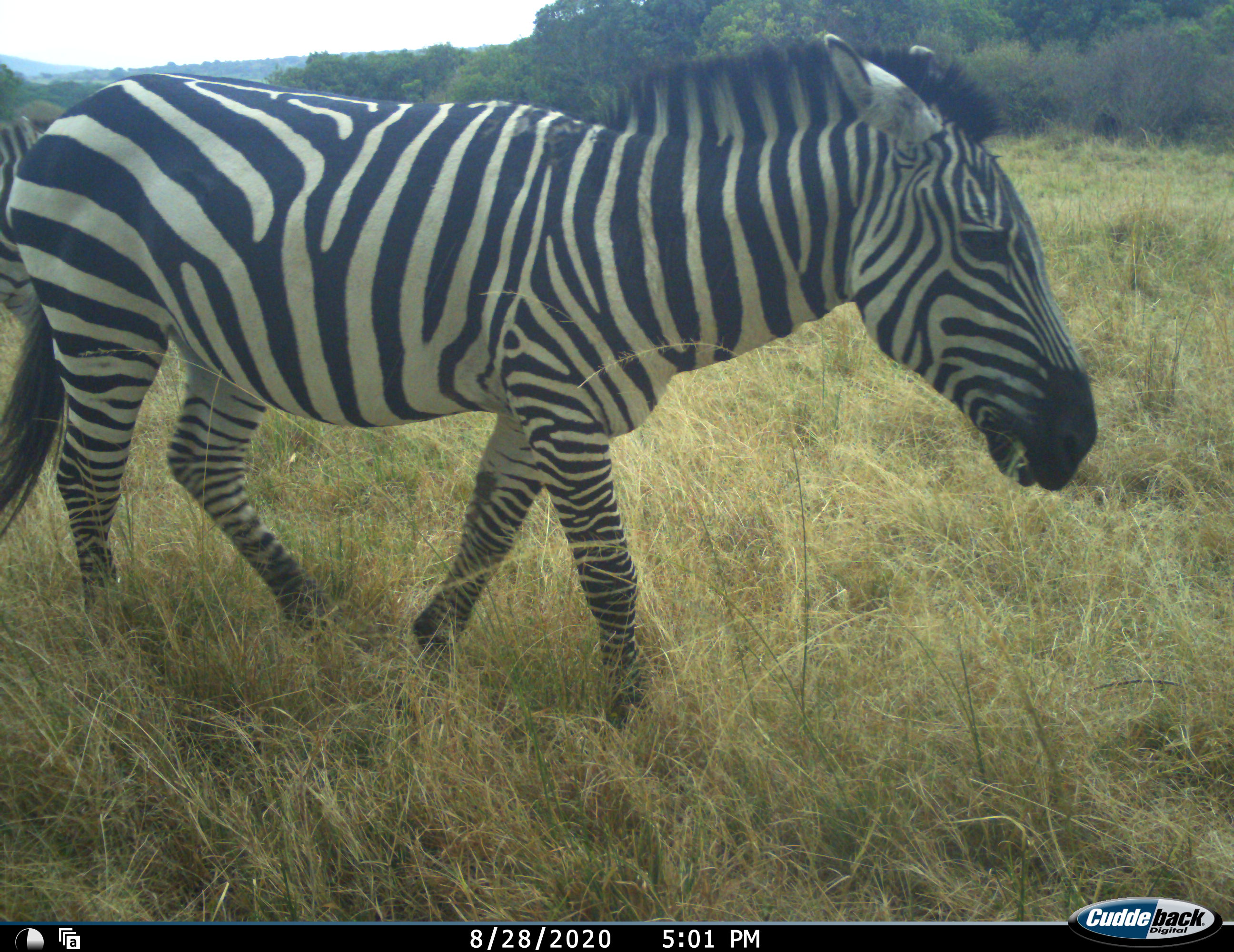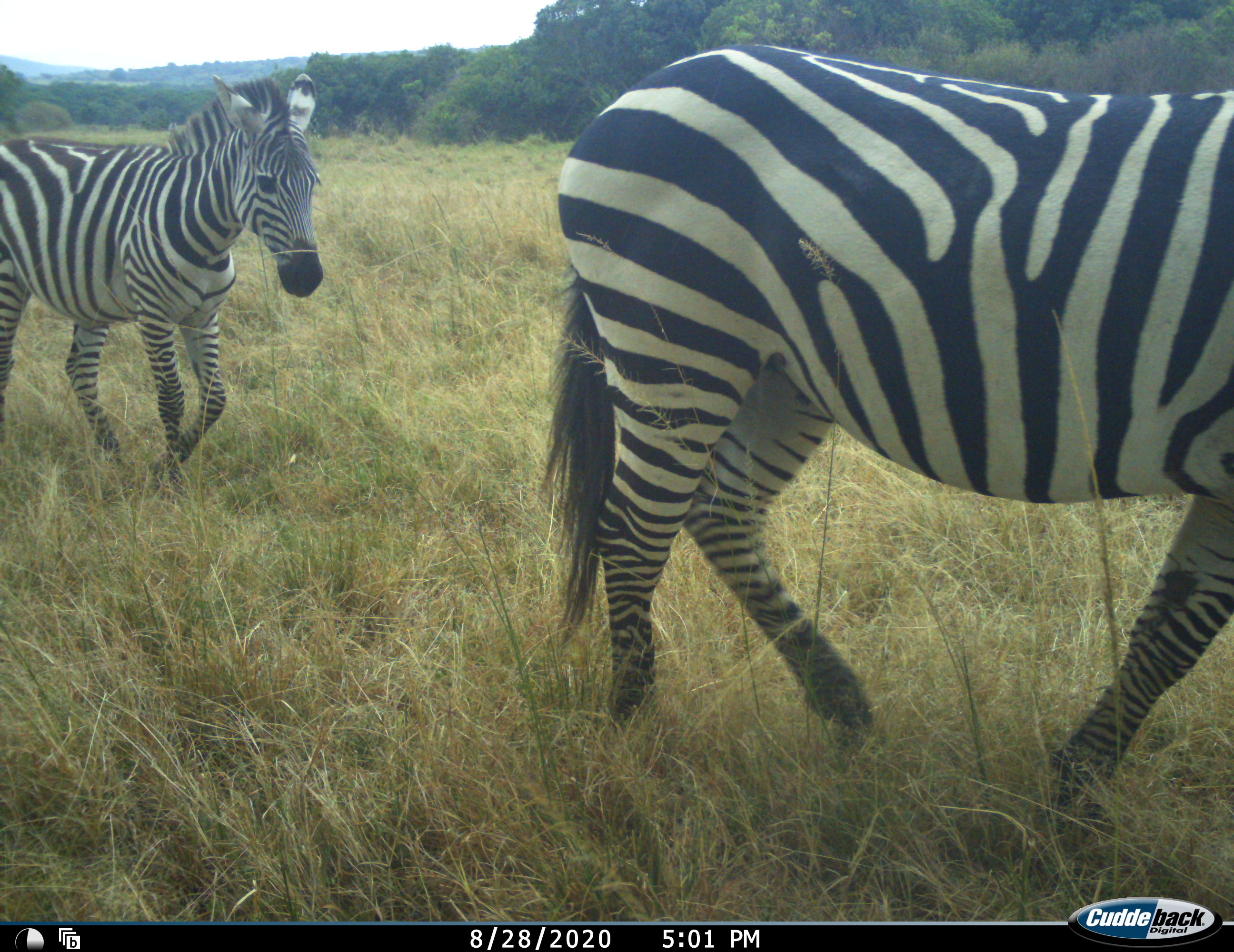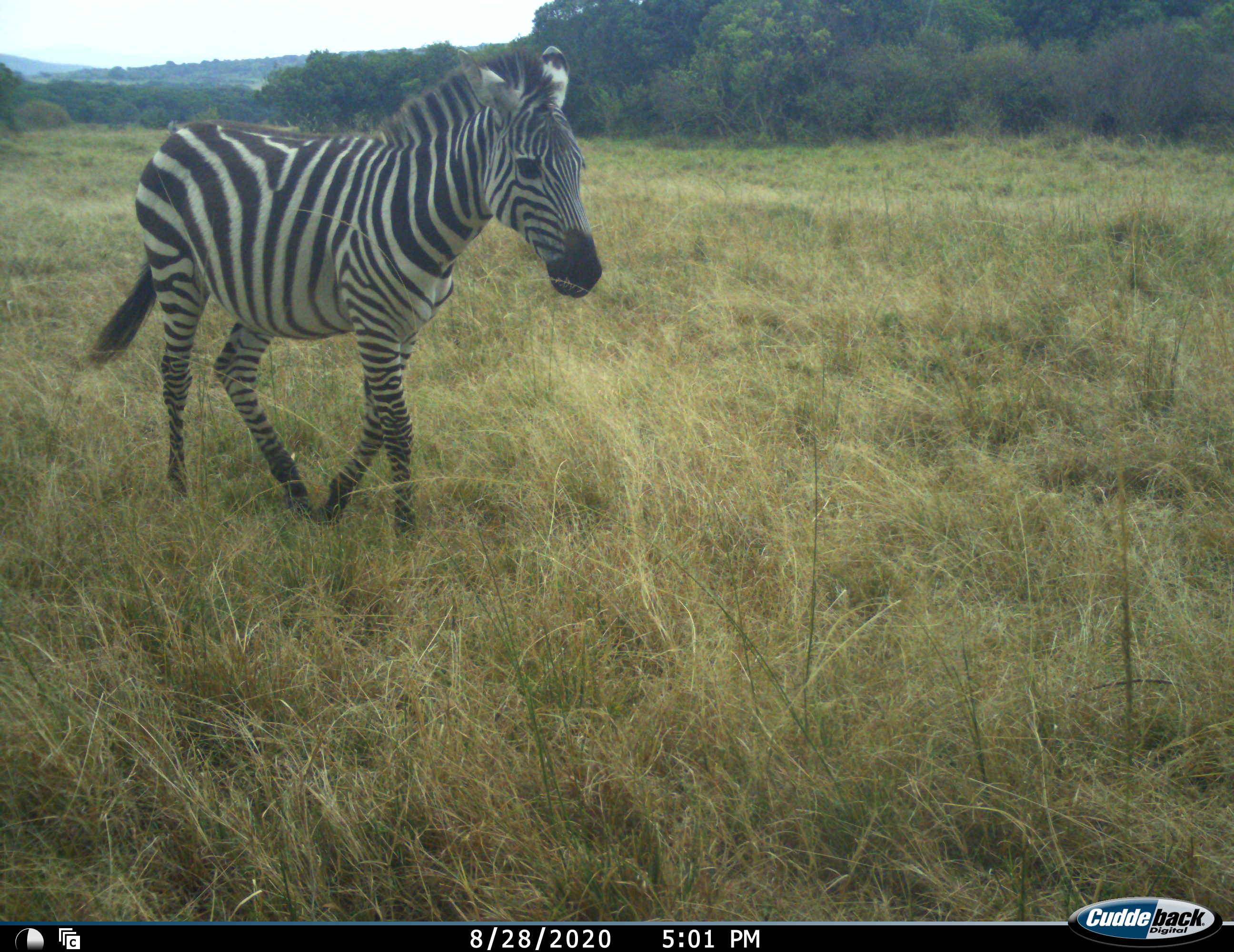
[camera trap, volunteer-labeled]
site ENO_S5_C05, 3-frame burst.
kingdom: Animalia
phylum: Chordata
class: Mammalia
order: Perissodactyla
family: Equidae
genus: Equus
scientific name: Equus quagga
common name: plains zebra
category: zebraplains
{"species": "zebraplains (plains zebra) (Equus quagga)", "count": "2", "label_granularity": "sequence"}